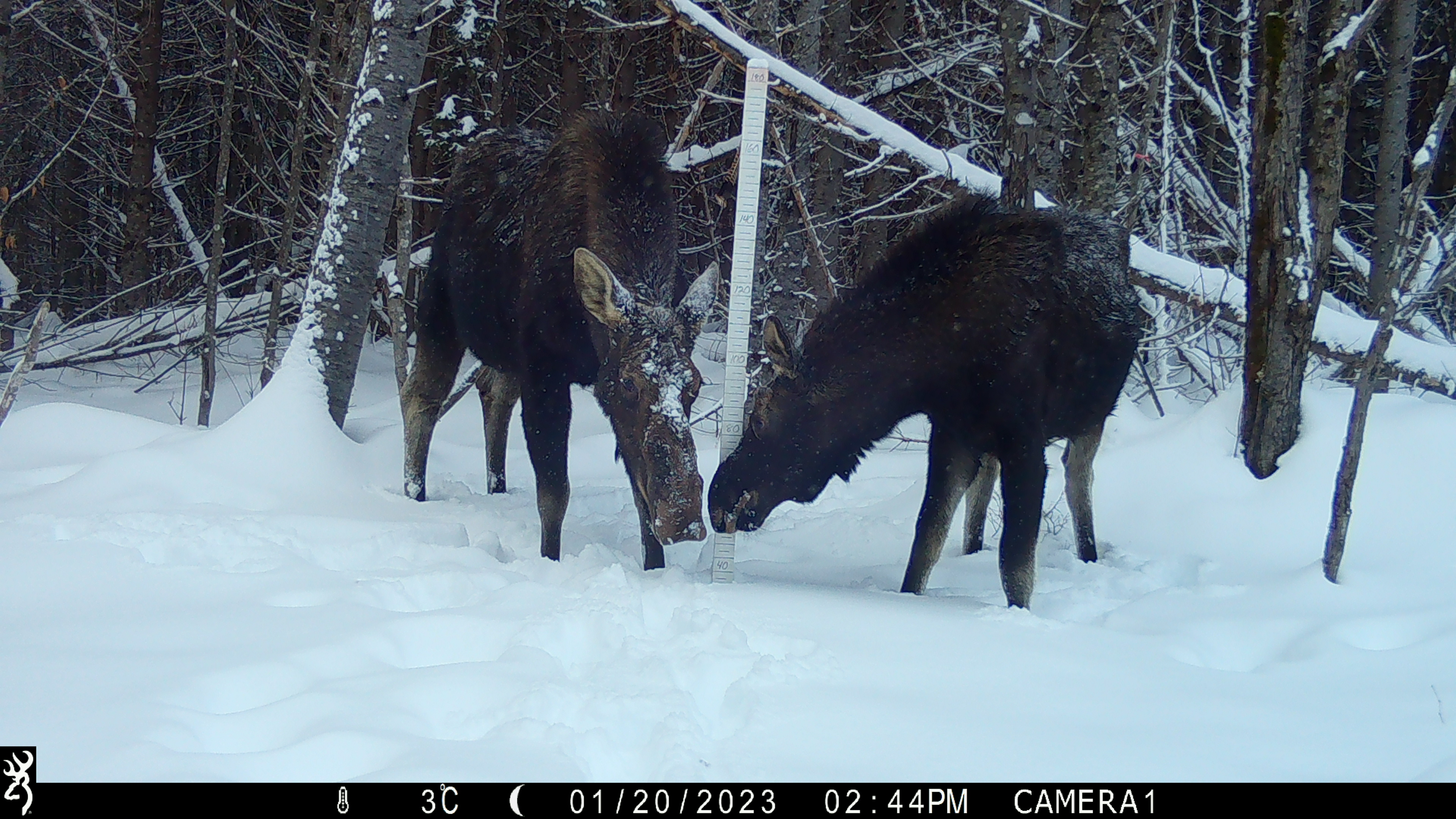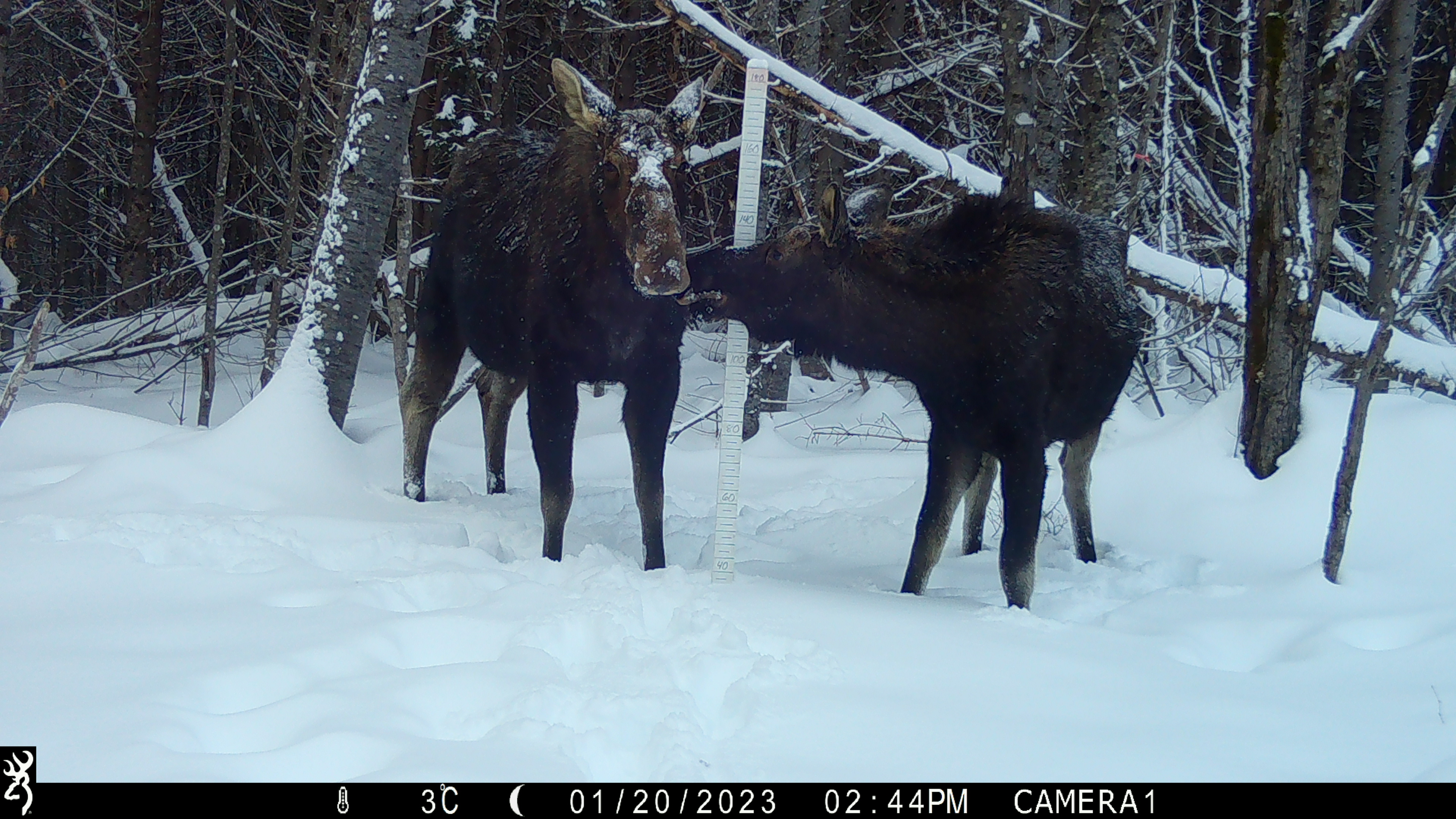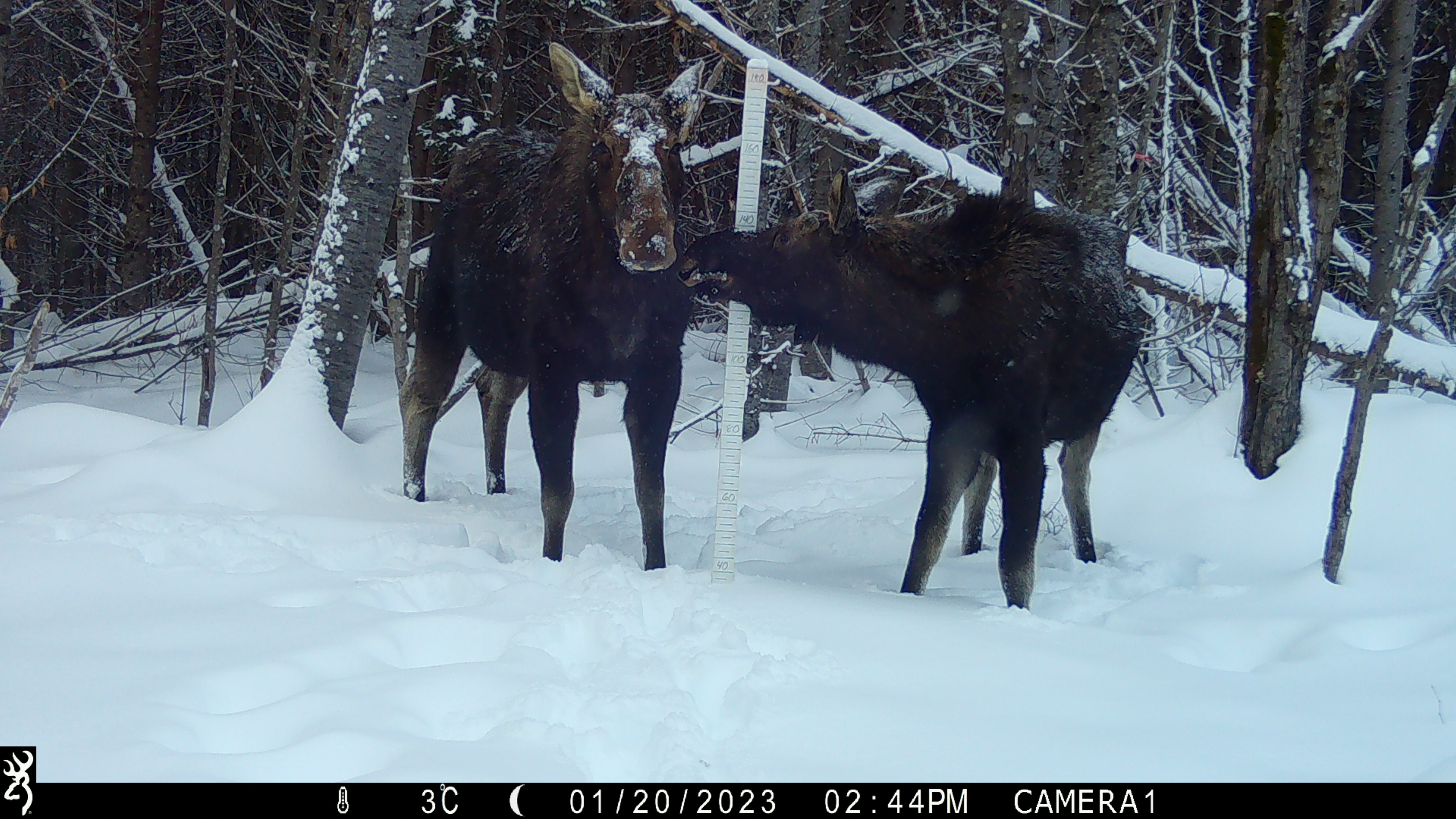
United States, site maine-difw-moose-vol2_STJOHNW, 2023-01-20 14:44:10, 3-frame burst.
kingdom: Animalia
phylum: Chordata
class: Mammalia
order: Artiodactyla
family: Cervidae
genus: Alces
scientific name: Alces alces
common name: moose